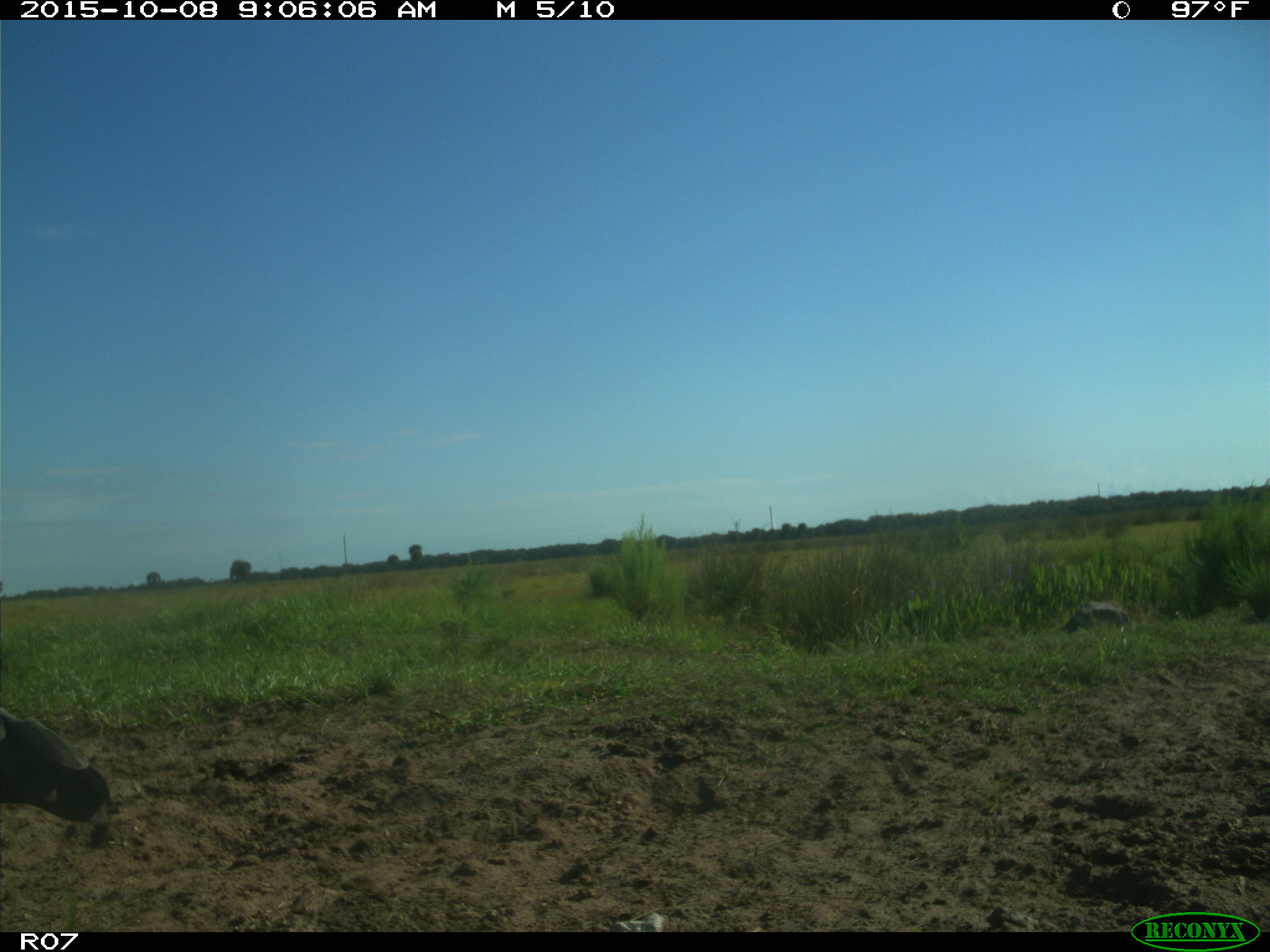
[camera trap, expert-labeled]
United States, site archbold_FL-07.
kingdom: Animalia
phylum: Chordata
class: Aves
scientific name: Aves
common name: birds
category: unidentified bird